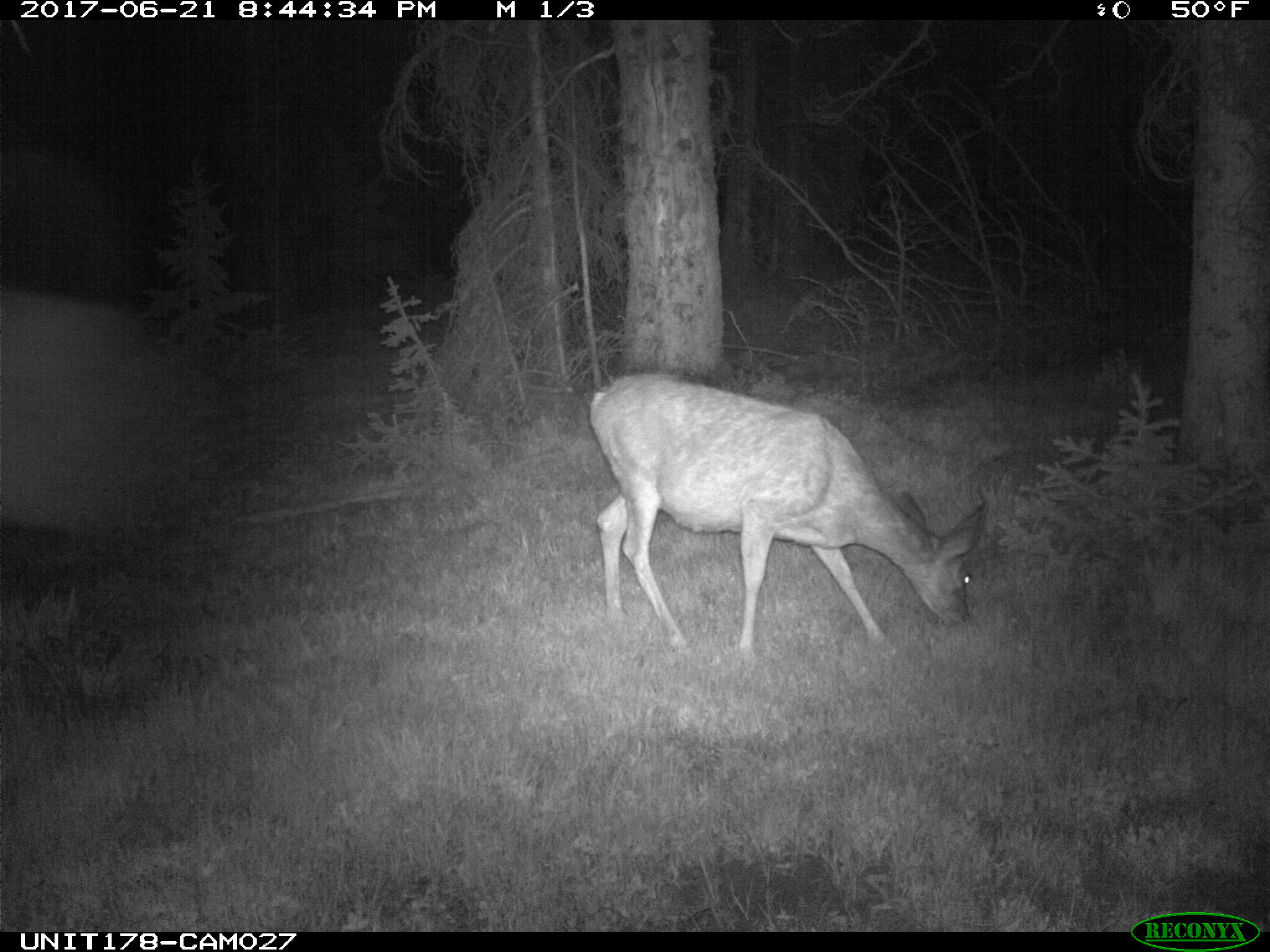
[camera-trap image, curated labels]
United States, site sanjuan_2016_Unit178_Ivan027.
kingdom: Animalia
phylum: Chordata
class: Mammalia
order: Artiodactyla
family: Cervidae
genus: Odocoileus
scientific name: Odocoileus hemionus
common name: mule deer